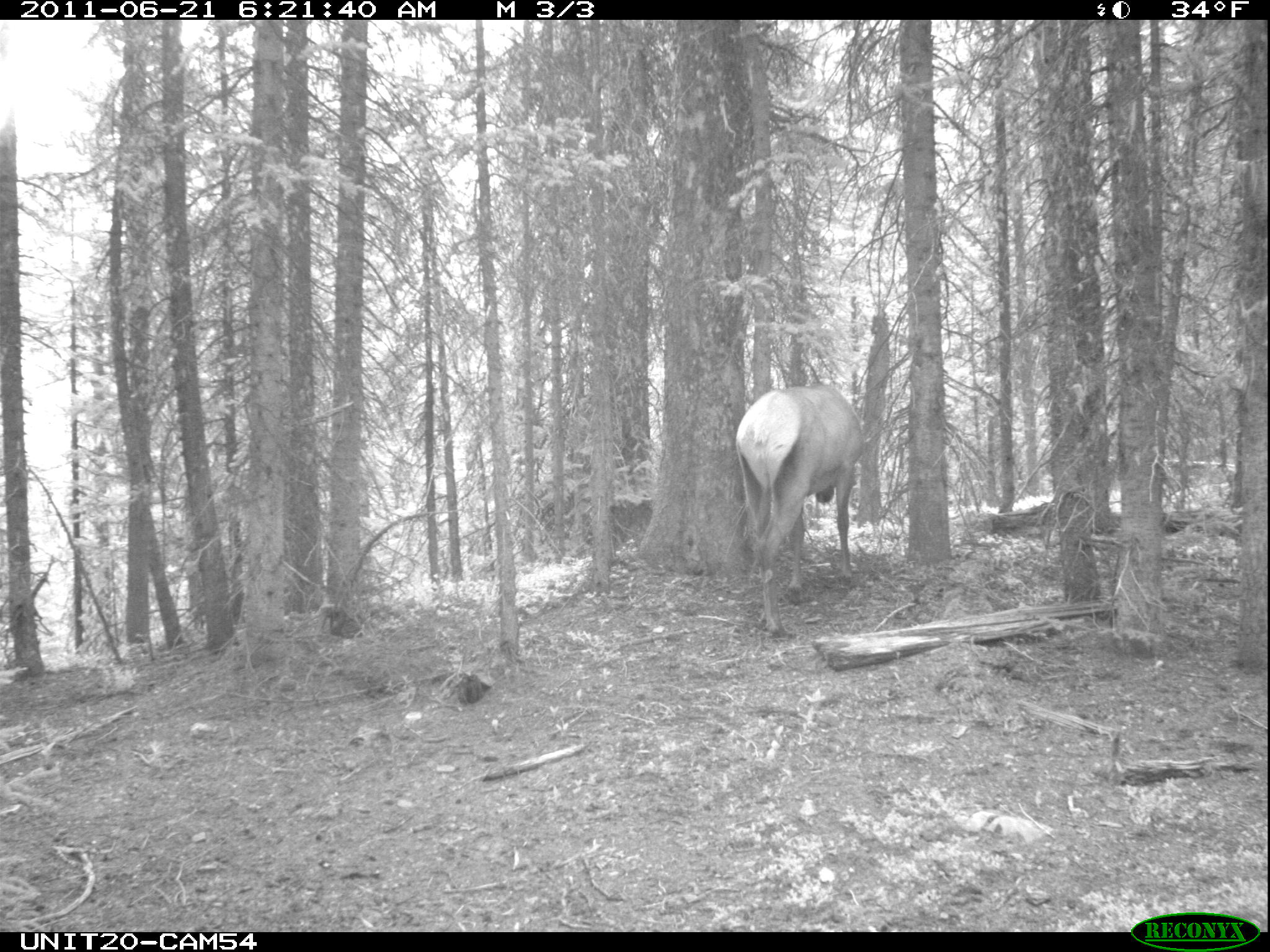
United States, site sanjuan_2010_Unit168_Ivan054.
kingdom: Animalia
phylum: Chordata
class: Mammalia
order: Artiodactyla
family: Cervidae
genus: Cervus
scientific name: Cervus elaphus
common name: red deer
Cervus elaphus (red deer).